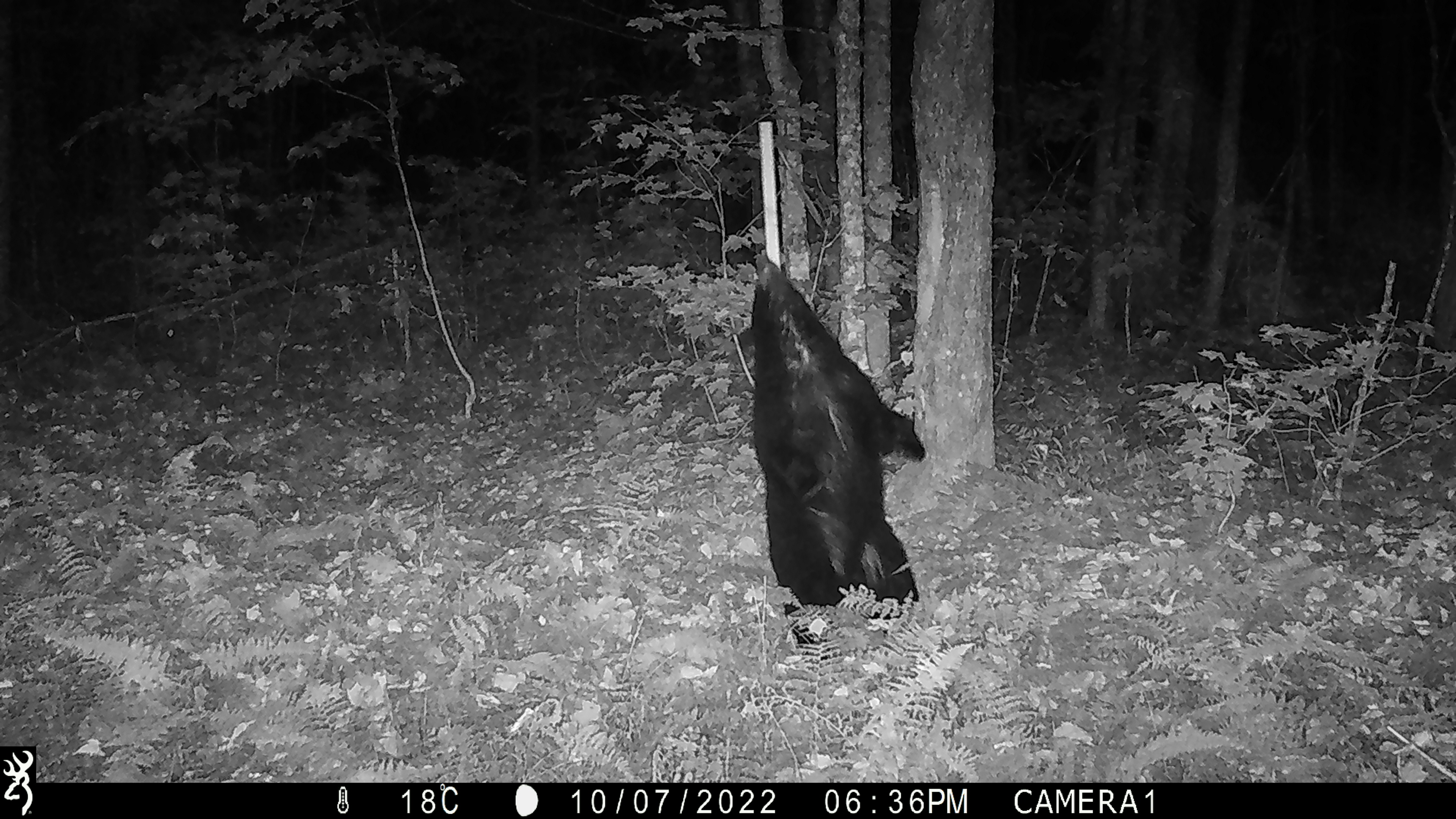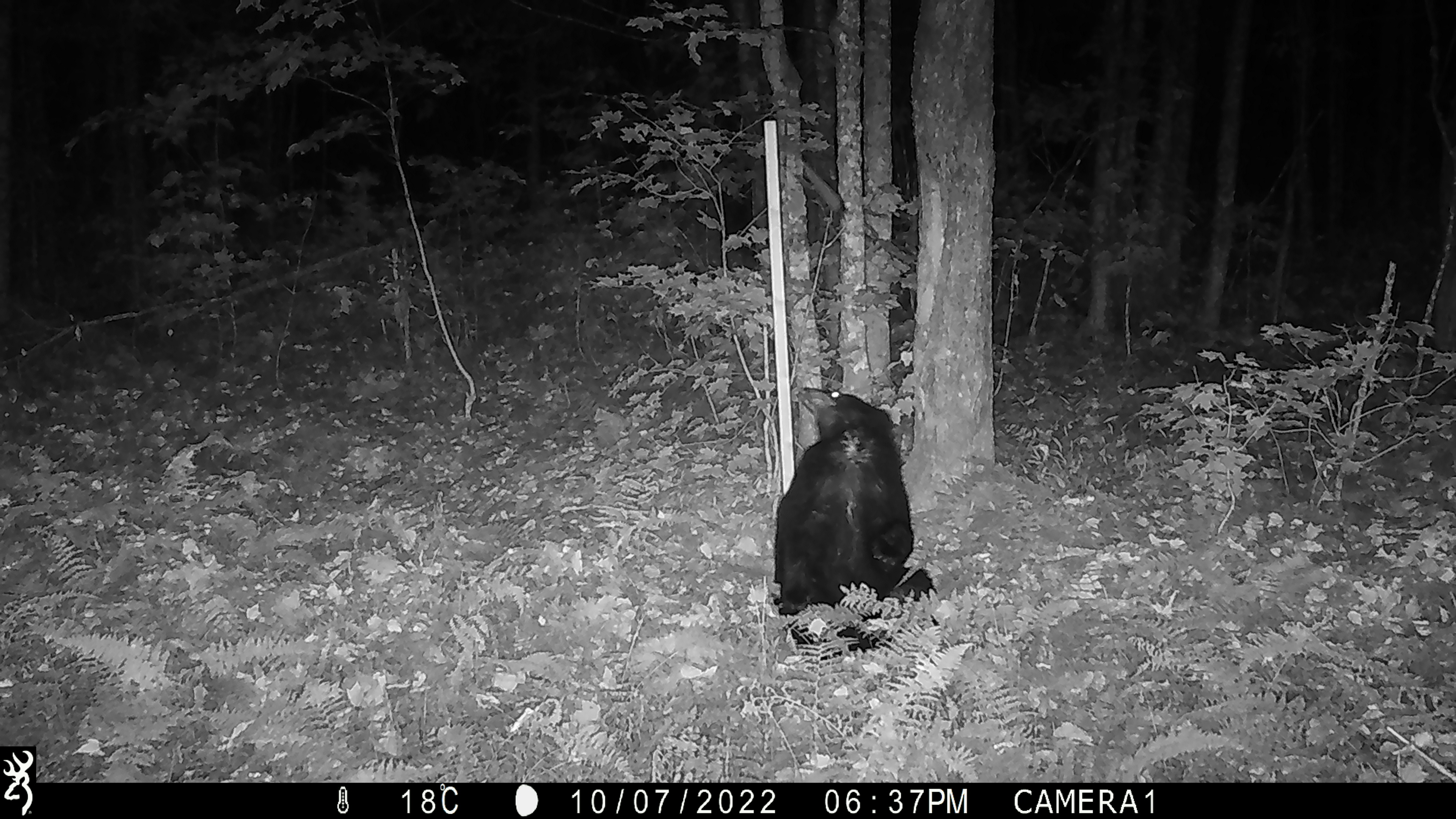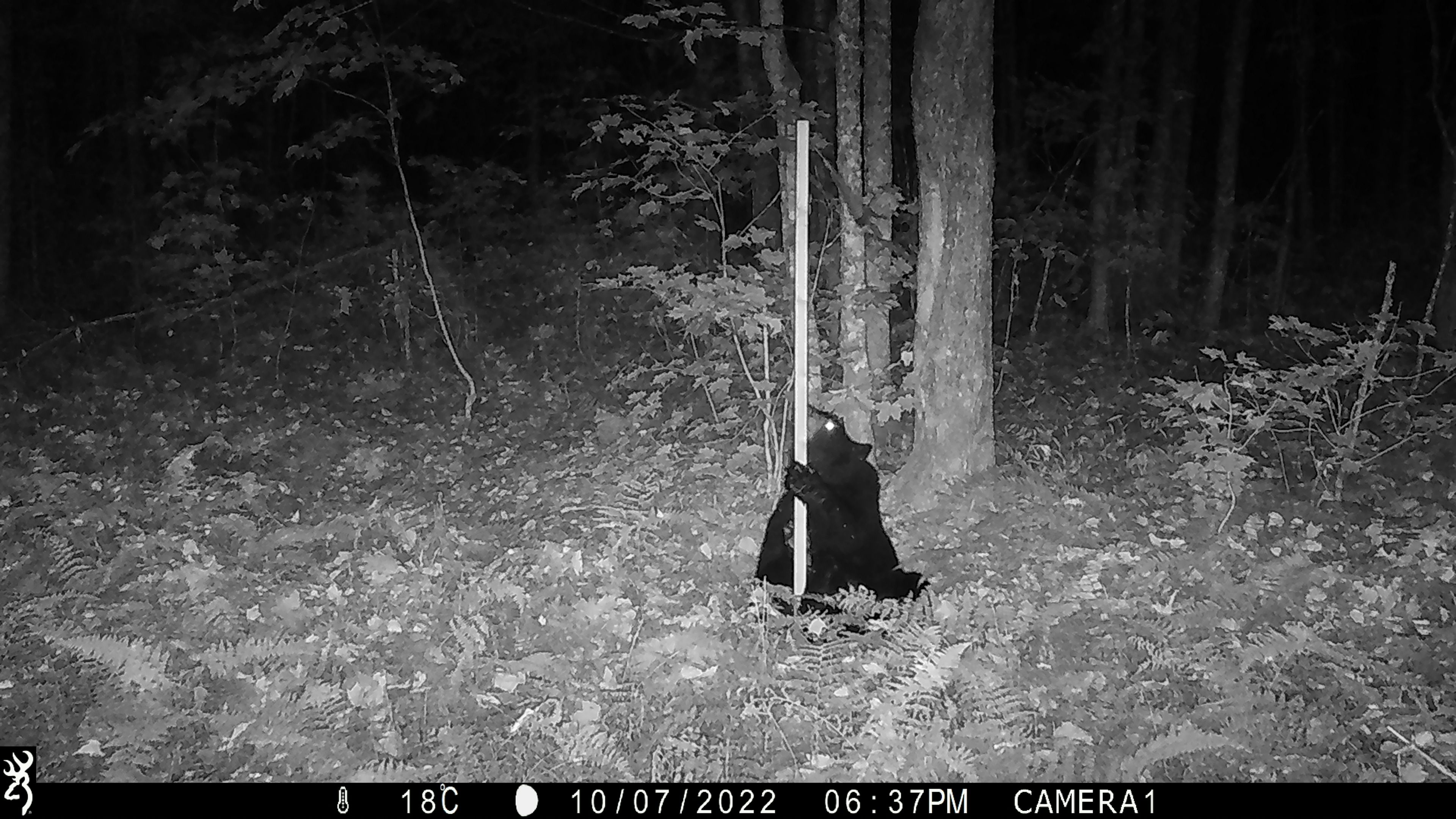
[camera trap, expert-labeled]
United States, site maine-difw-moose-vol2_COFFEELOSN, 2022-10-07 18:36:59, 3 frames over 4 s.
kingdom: Animalia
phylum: Chordata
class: Mammalia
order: Carnivora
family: Ursidae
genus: Ursus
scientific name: Ursus americanus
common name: black bear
Black bear (Ursus americanus).